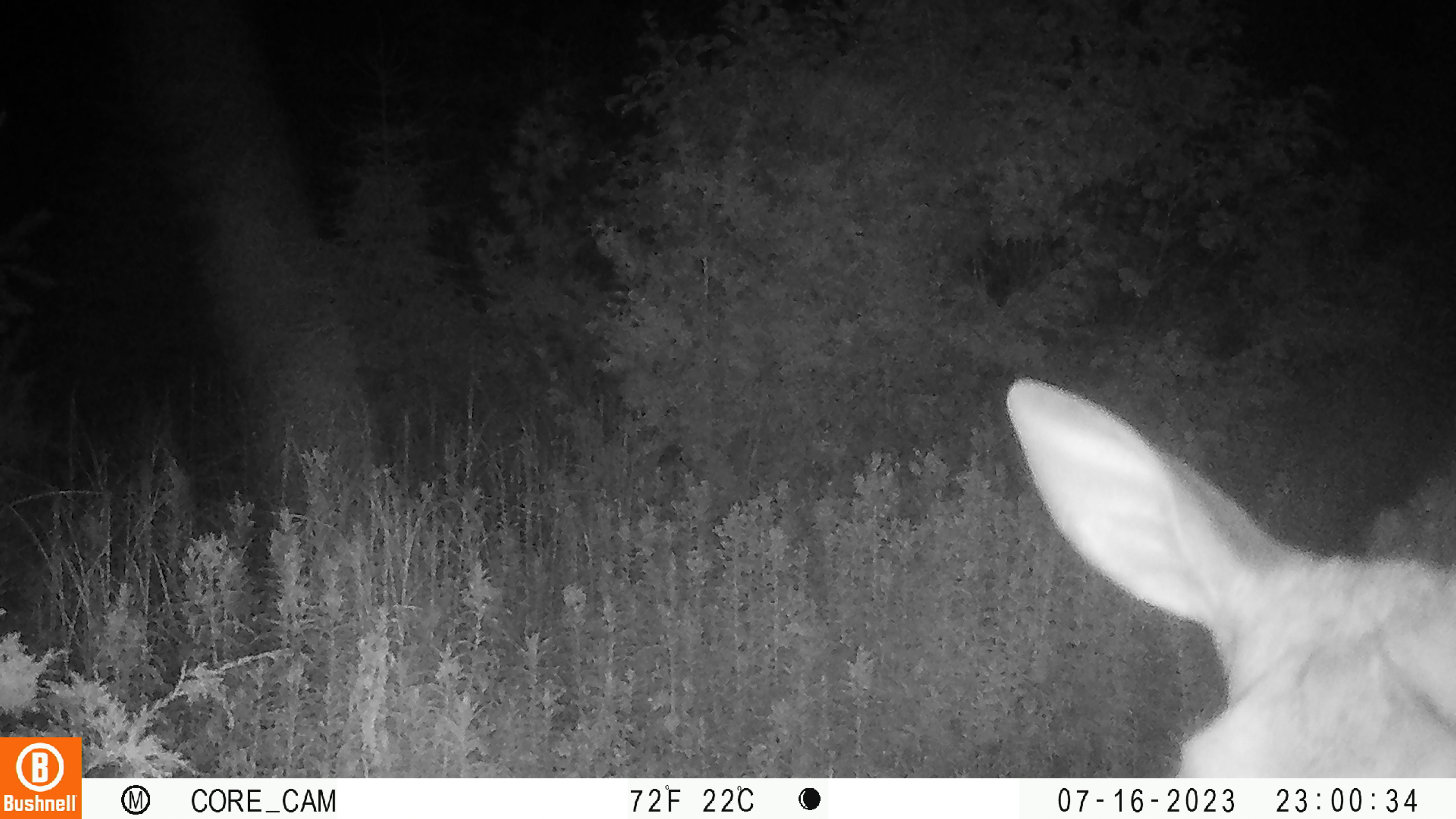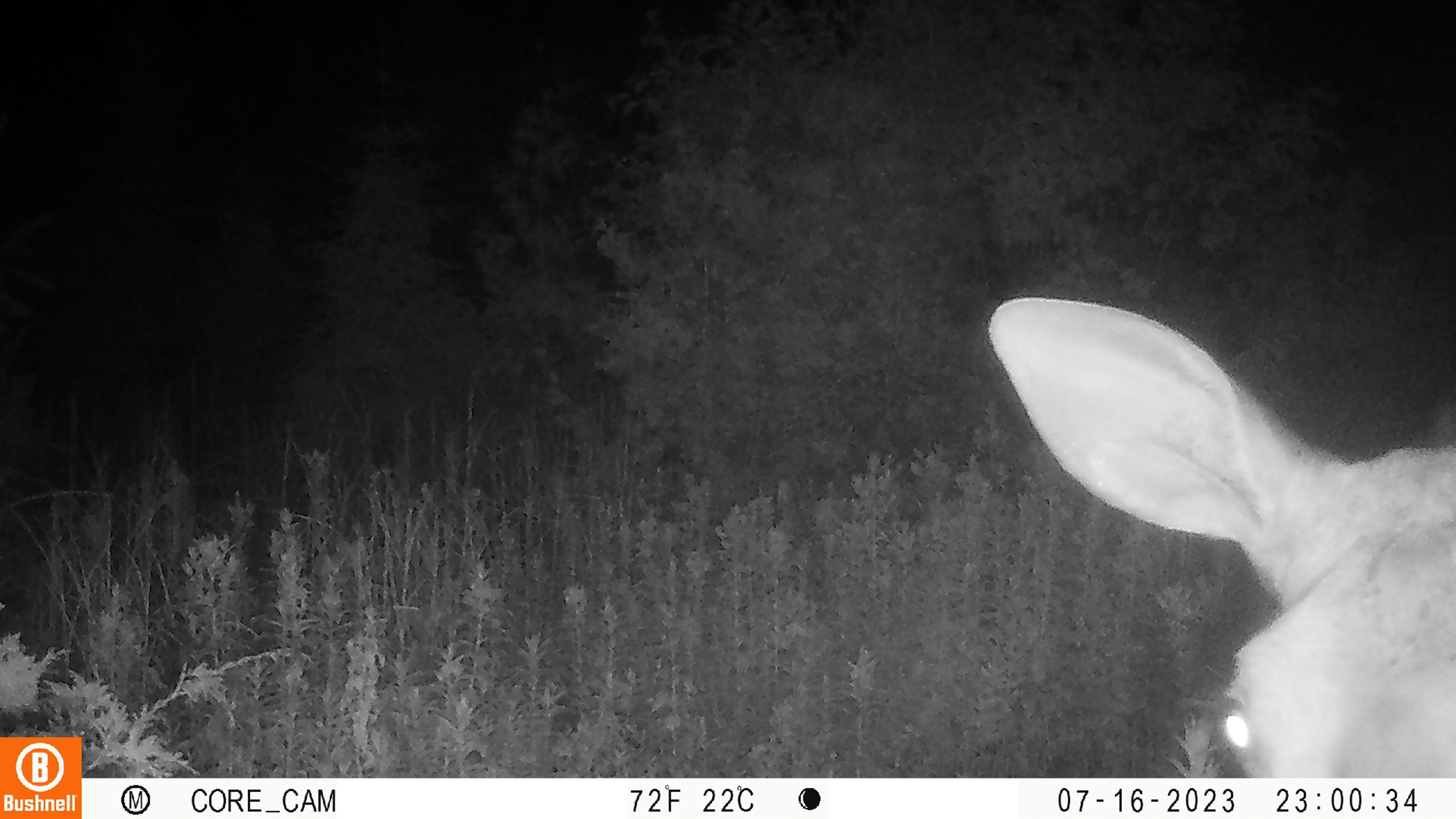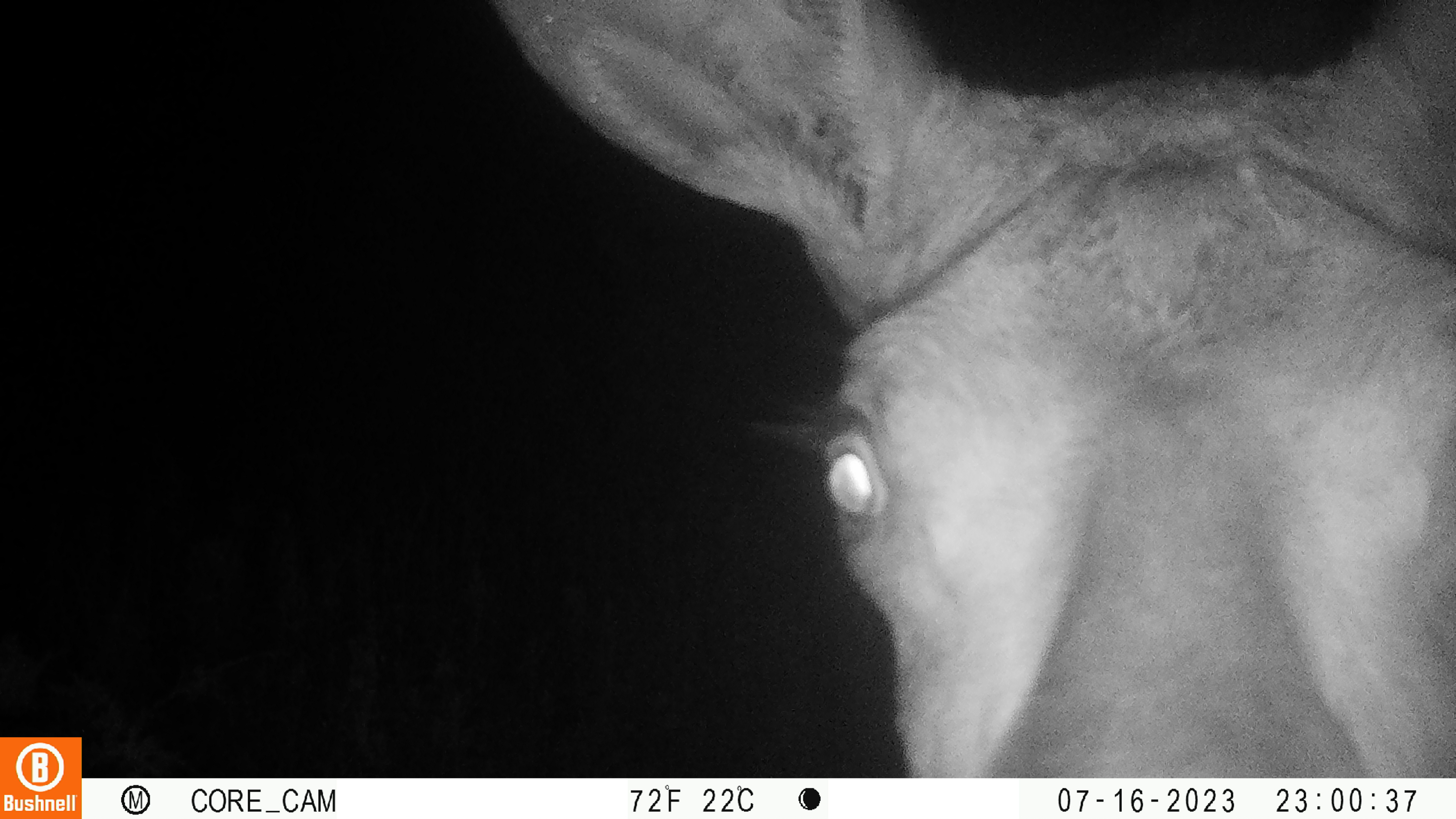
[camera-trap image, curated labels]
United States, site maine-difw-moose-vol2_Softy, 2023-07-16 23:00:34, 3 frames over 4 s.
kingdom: Animalia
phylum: Chordata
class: Mammalia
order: Artiodactyla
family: Cervidae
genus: Alces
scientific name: Alces alces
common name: moose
Moose (Alces alces).